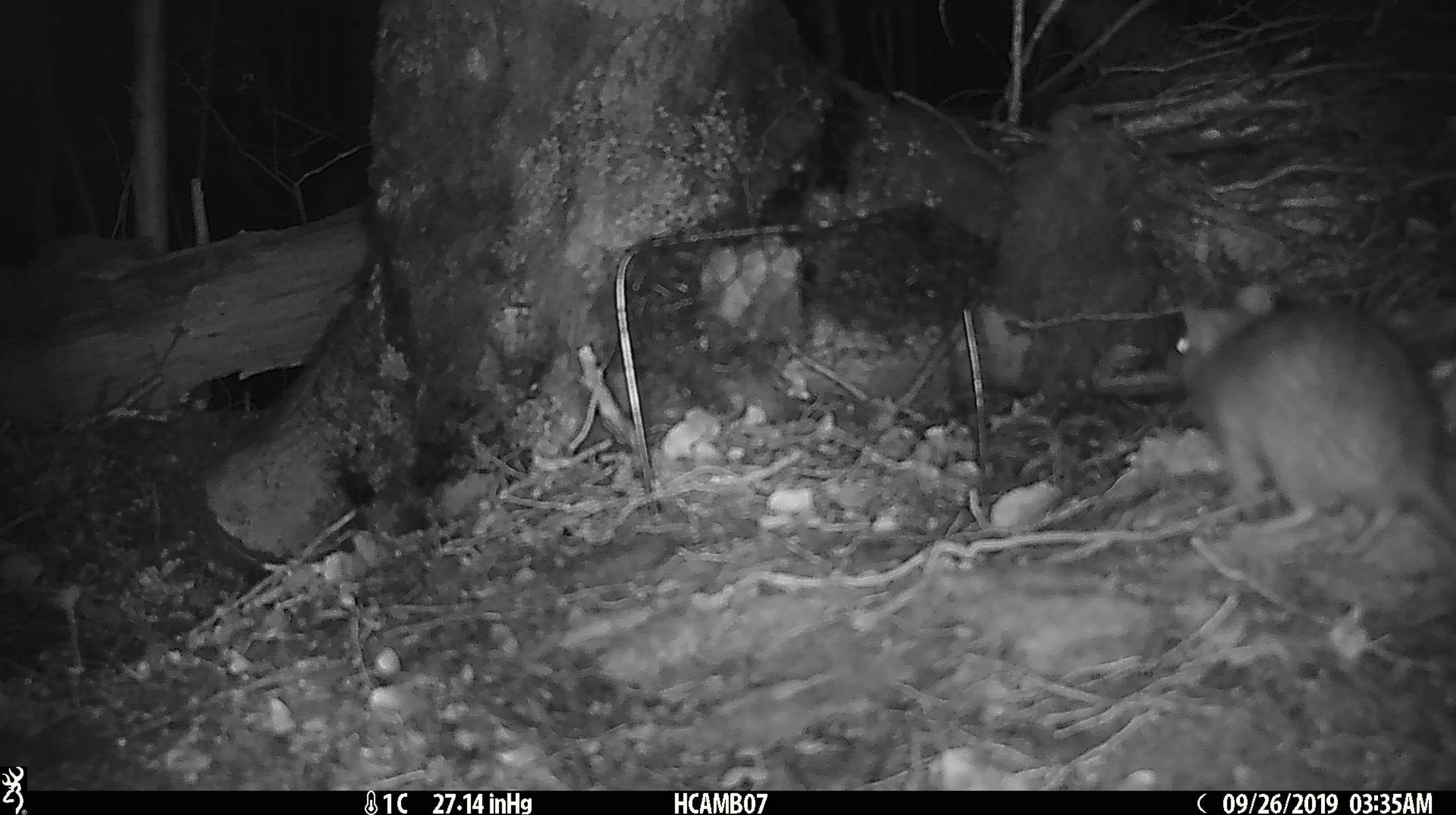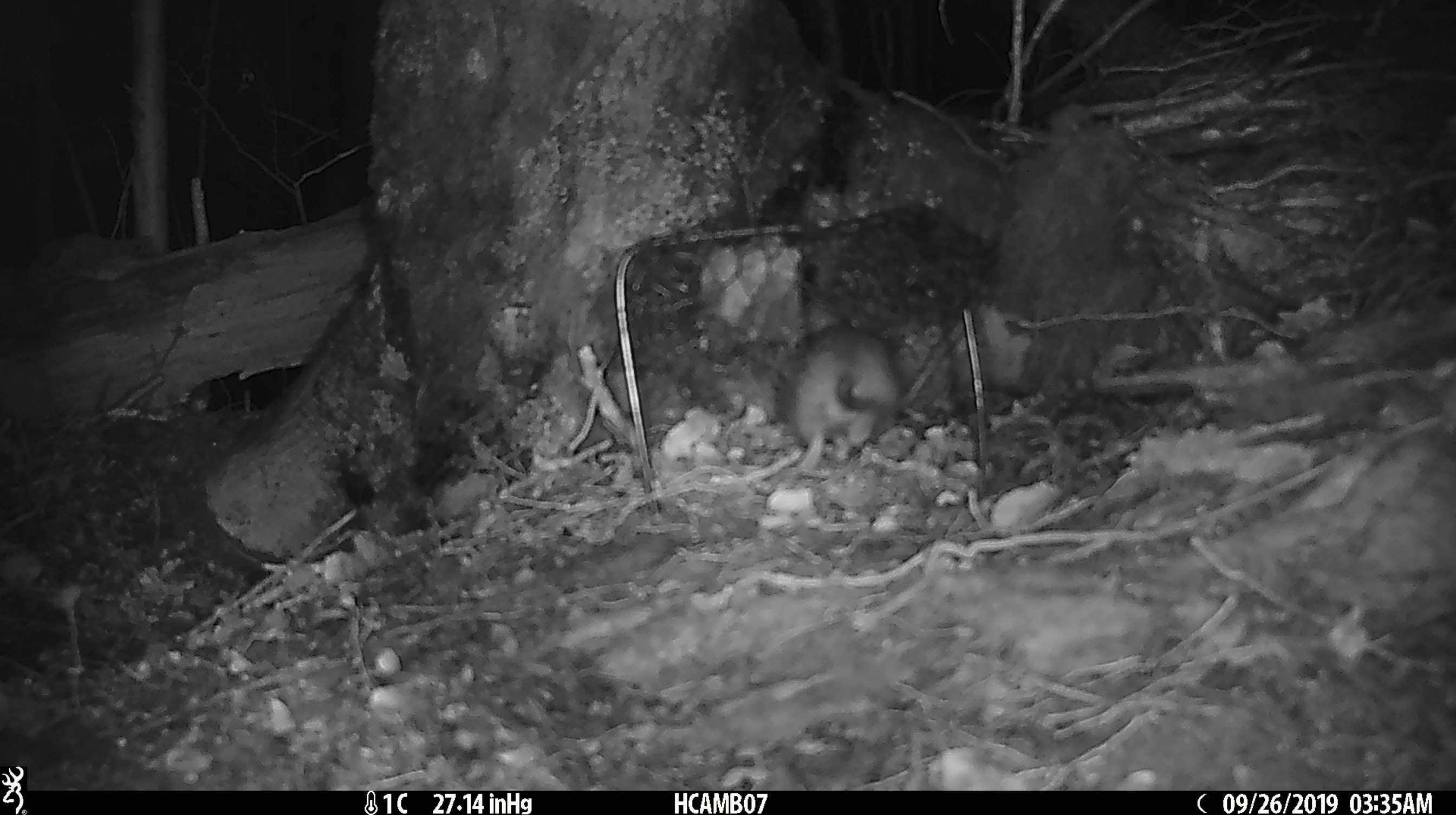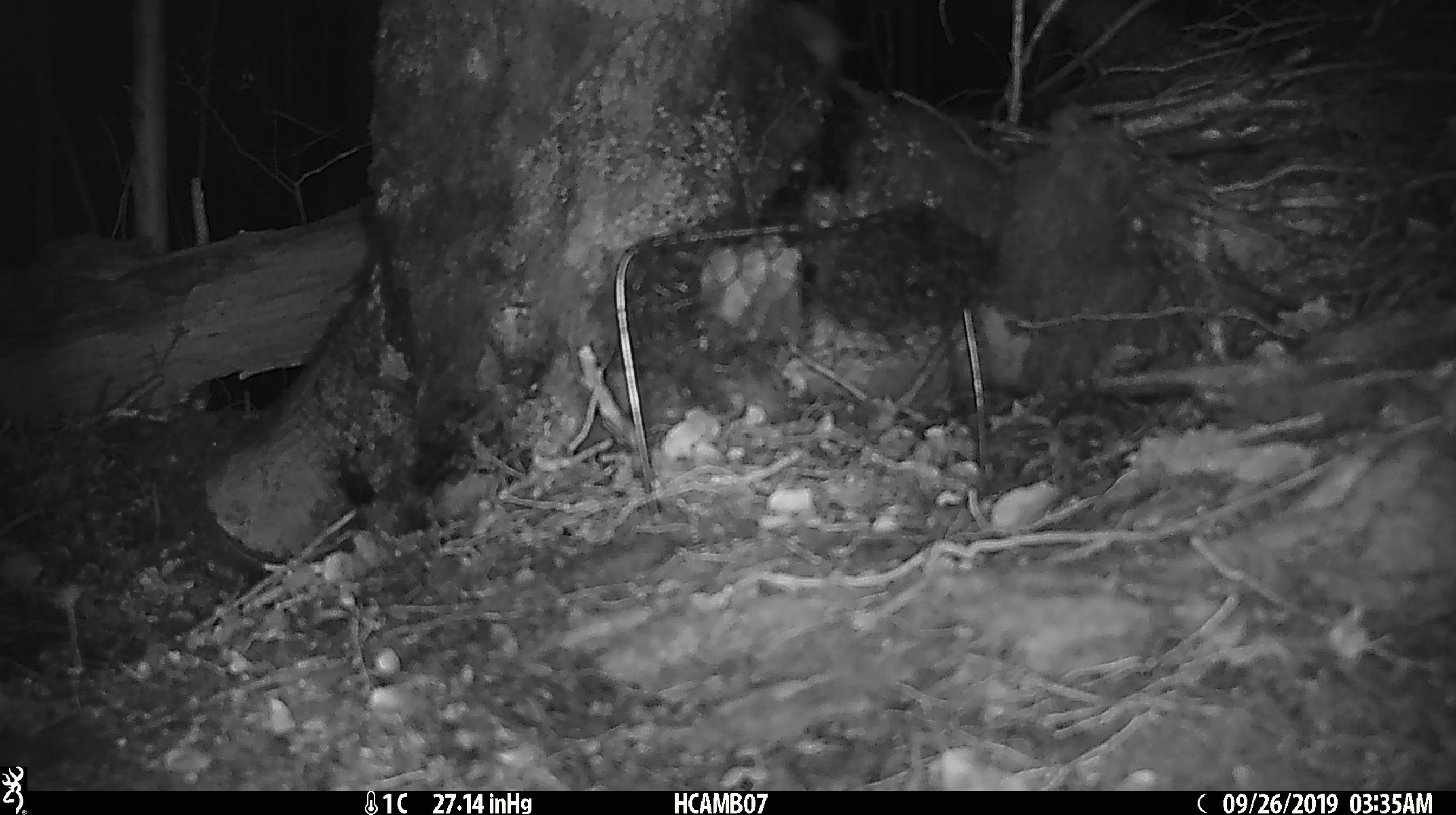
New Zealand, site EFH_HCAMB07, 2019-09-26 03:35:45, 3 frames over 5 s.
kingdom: Animalia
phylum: Chordata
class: Mammalia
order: Rodentia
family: Muridae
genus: Rattus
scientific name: Rattus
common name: rat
Rat (Rattus).